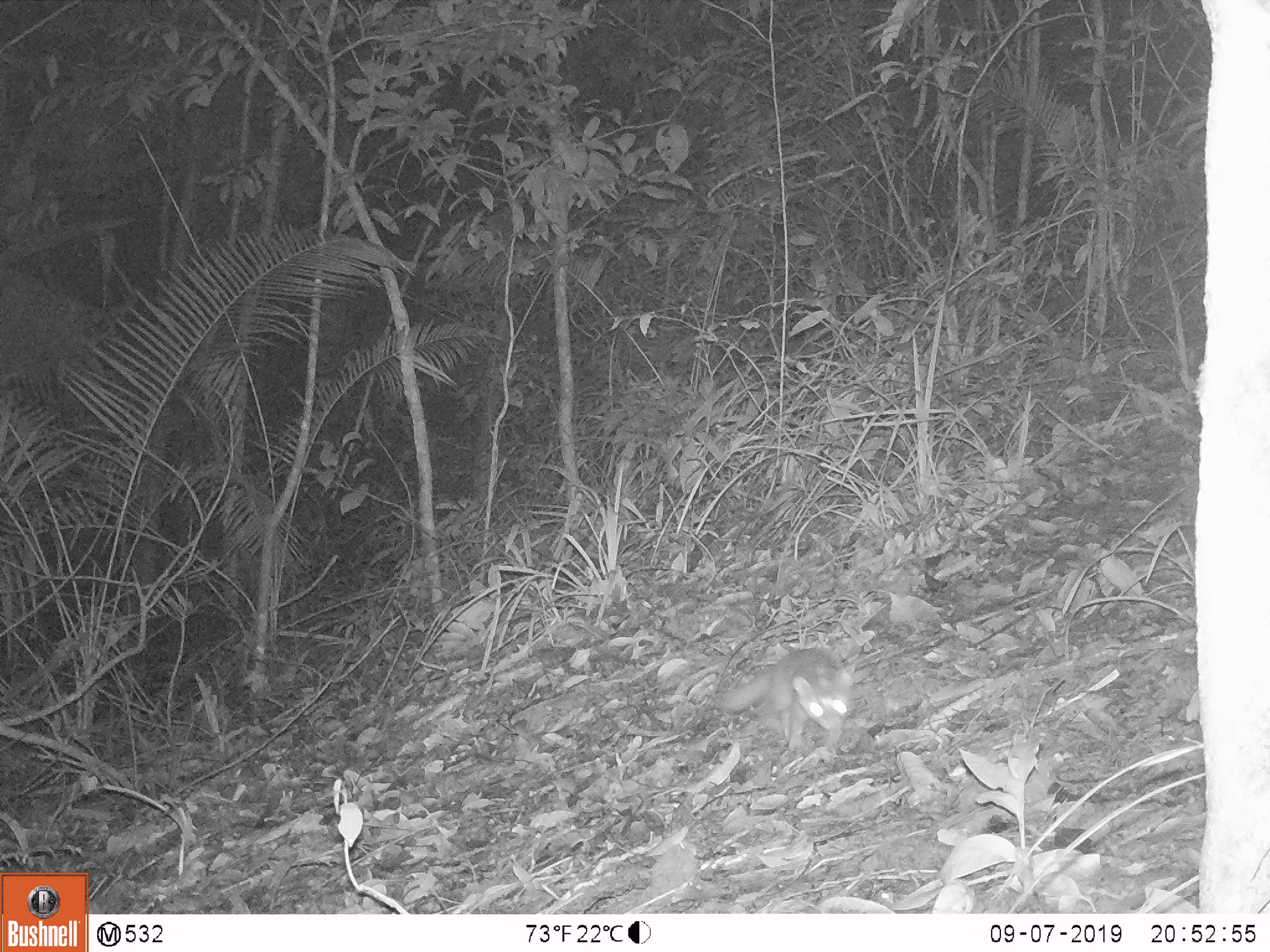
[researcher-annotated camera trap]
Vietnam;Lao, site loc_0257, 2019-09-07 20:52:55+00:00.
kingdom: Animalia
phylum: Chordata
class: Mammalia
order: Carnivora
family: Mustelidae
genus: Melogale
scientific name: Melogale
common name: ferret badger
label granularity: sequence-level